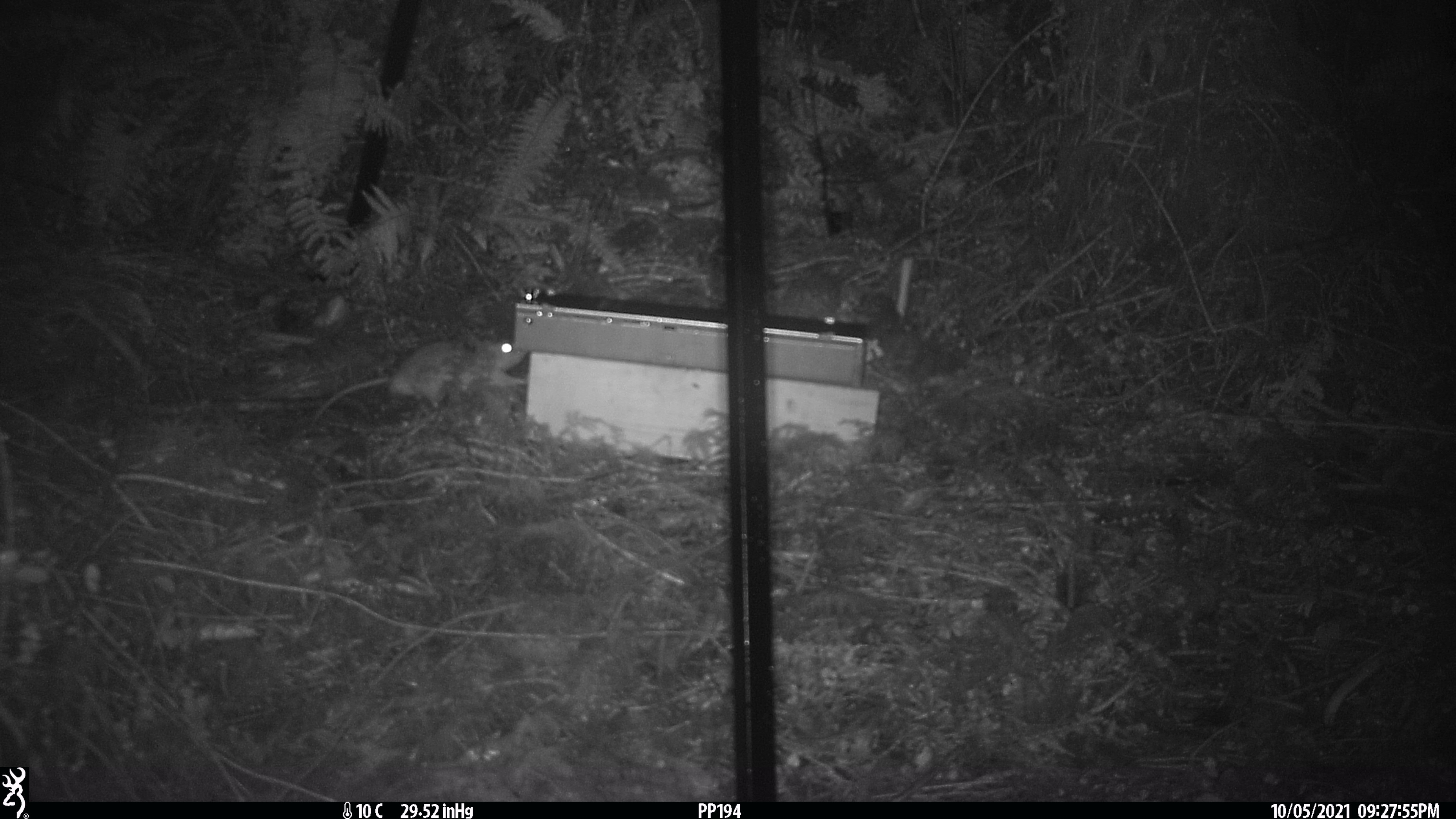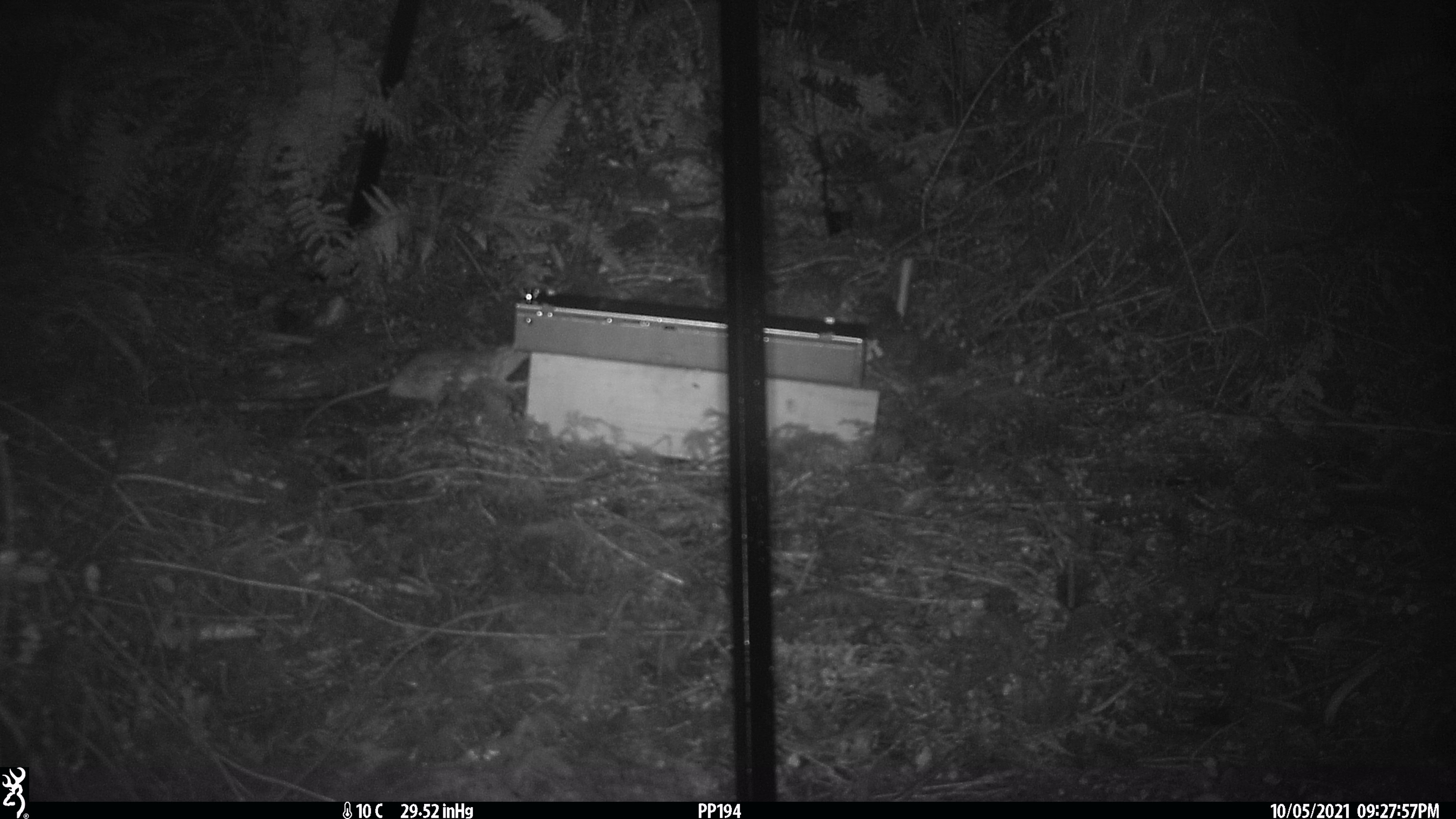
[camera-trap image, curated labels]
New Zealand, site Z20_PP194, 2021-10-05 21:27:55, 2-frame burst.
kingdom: Animalia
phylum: Chordata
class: Mammalia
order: Rodentia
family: Muridae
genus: Rattus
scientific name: Rattus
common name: rat